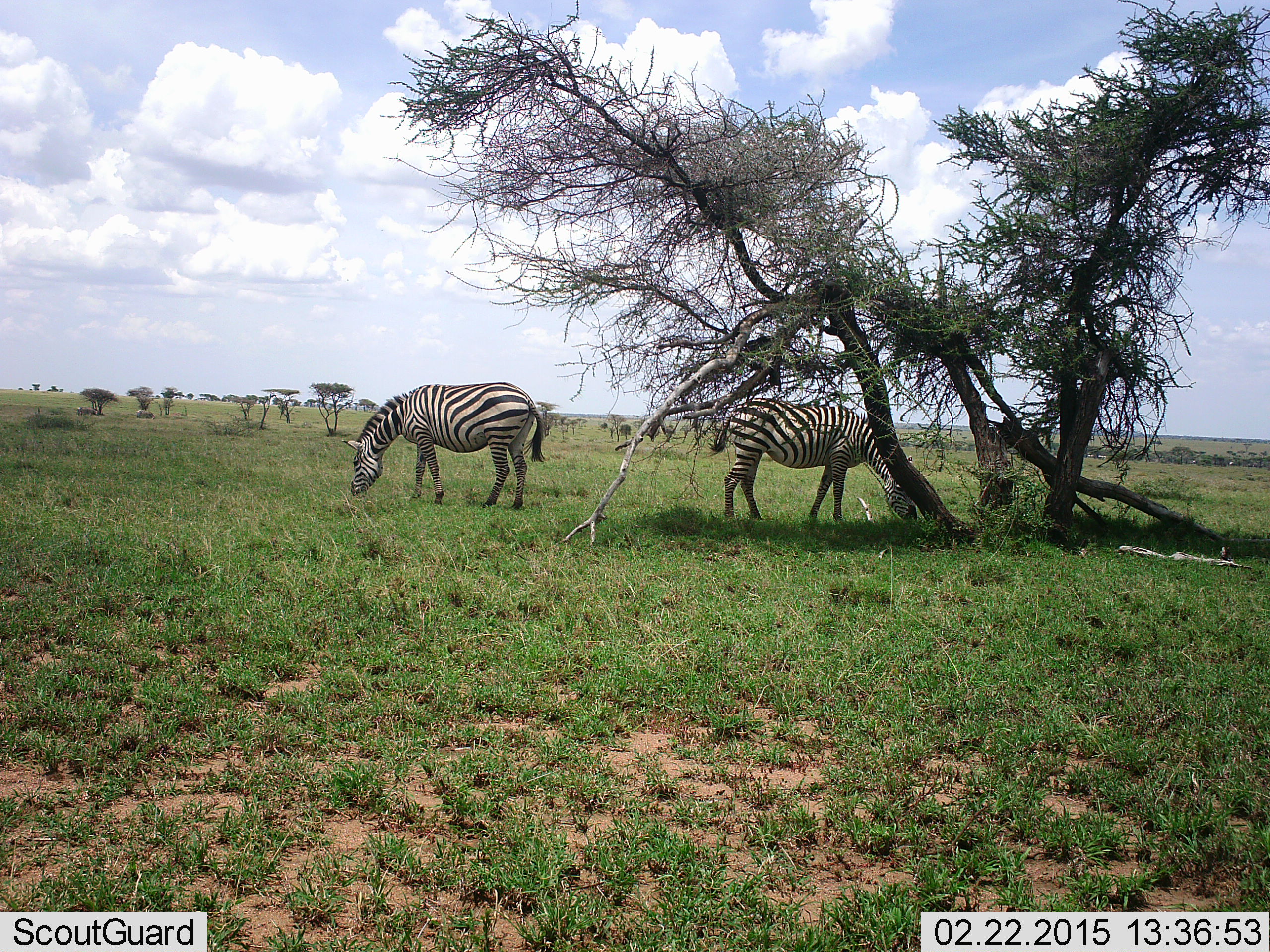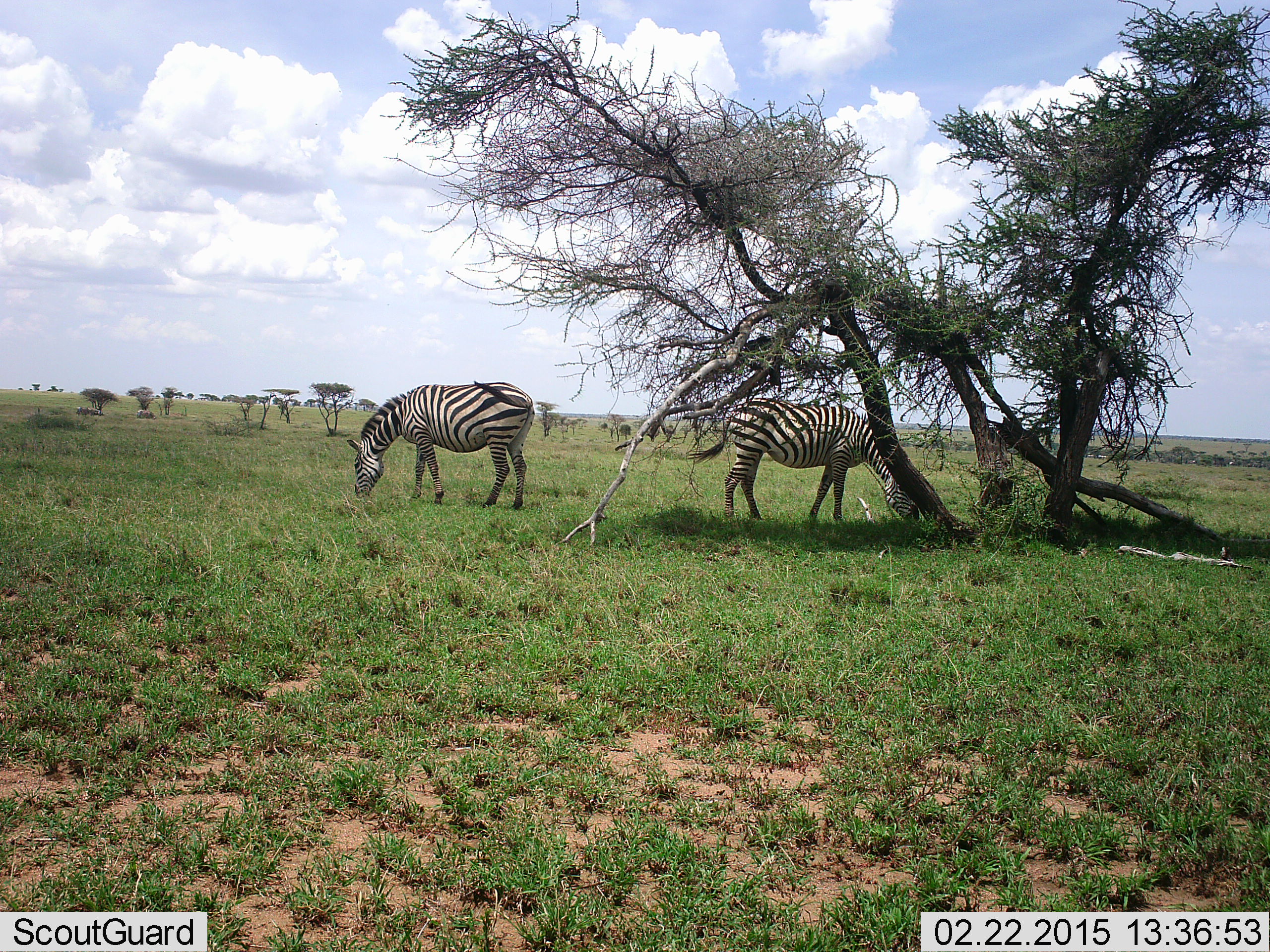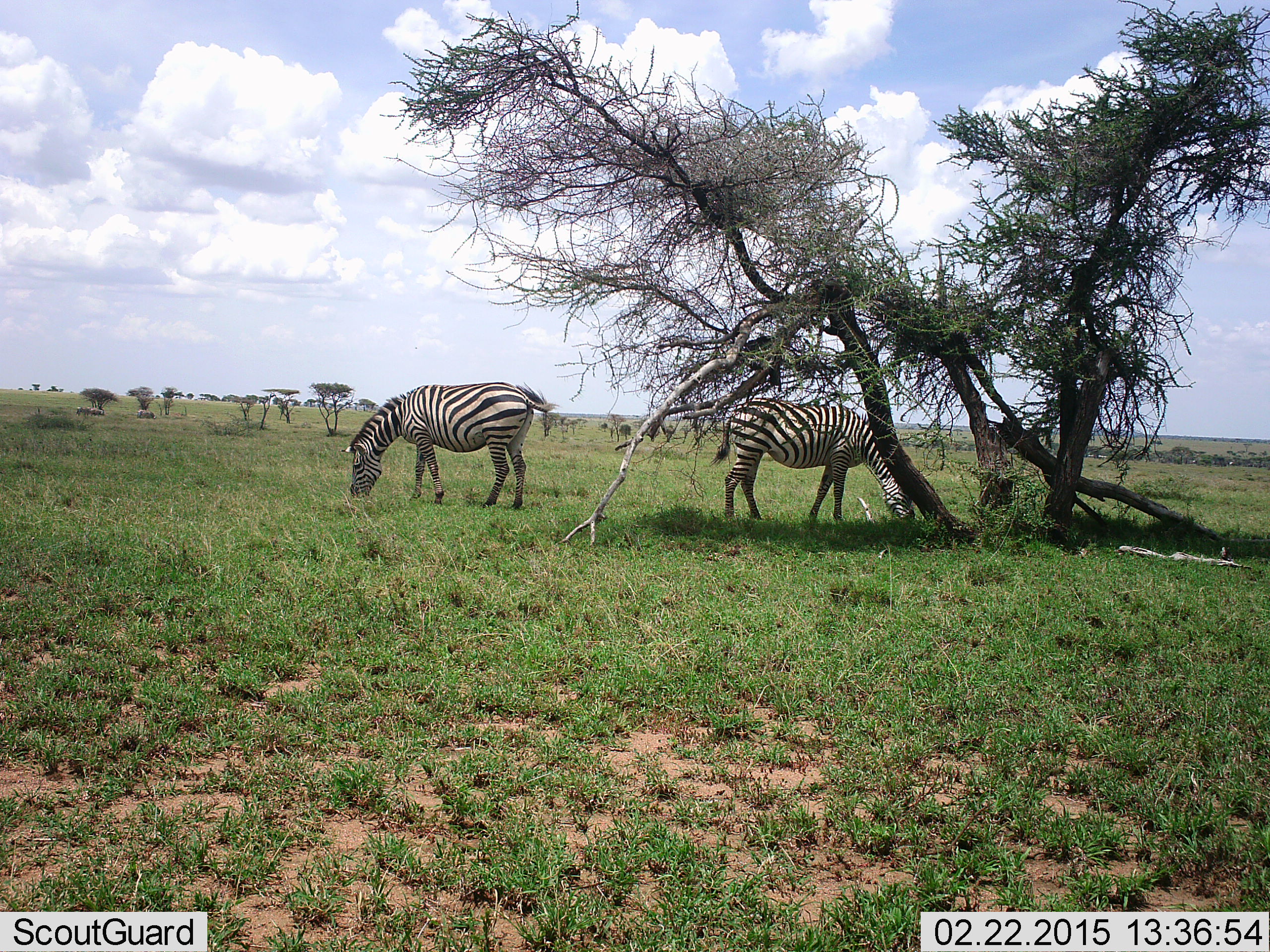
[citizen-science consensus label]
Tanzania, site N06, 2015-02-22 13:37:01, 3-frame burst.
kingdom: Animalia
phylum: Chordata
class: Mammalia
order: Perissodactyla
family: Equidae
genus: Equus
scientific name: Equus quagga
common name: plains zebra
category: zebra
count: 2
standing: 30%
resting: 0%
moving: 0%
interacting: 0%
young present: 0%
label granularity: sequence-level